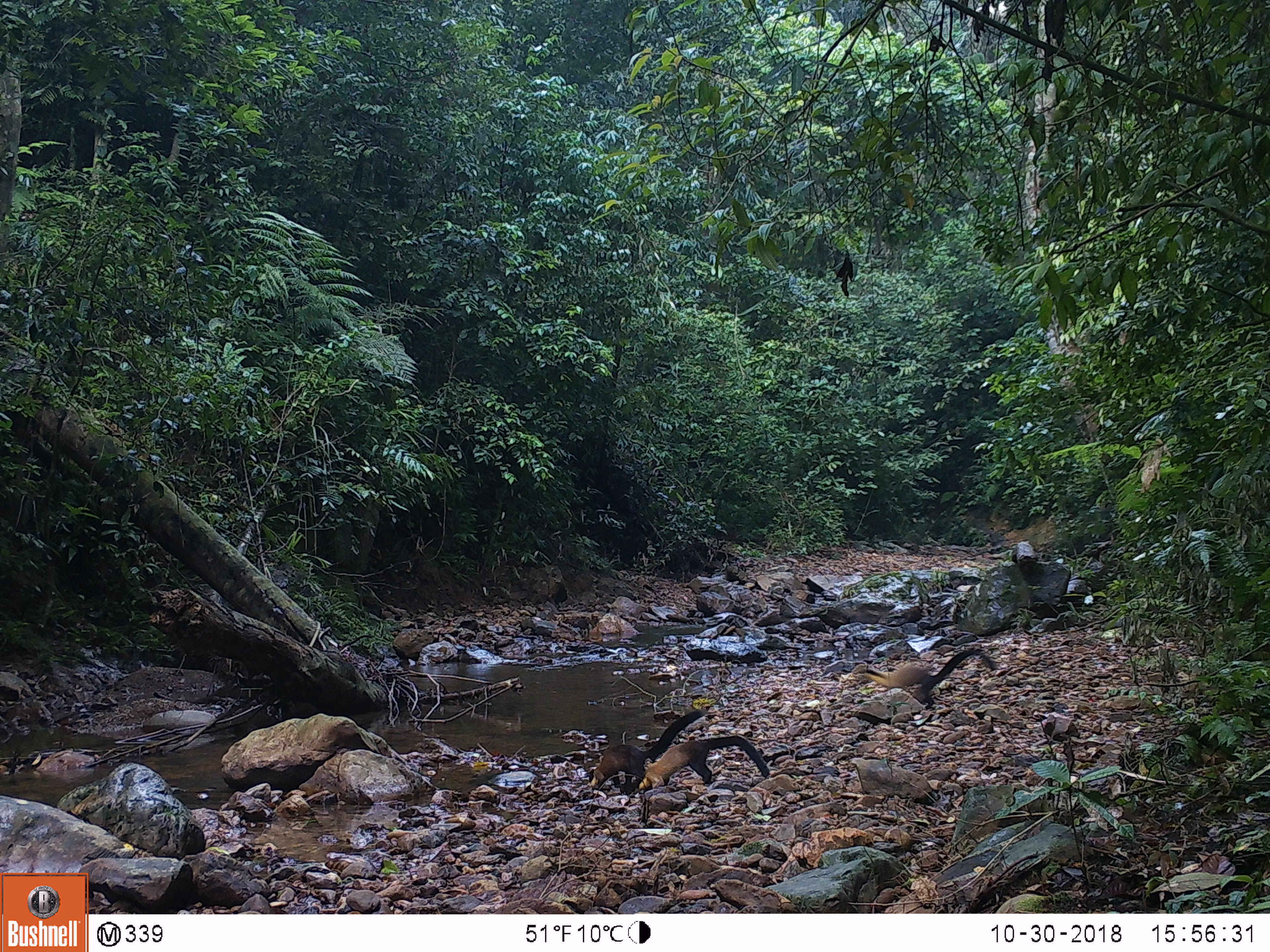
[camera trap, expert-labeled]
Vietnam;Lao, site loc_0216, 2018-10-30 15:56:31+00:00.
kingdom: Animalia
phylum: Chordata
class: Mammalia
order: Carnivora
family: Mustelidae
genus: Martes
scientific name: Martes flavigula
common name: yellow-throated marten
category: yellow throated marten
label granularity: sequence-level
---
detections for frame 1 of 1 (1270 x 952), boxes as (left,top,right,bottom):
yellow throated marten: (585,709,707,787); (851,650,996,709); (638,736,770,790)